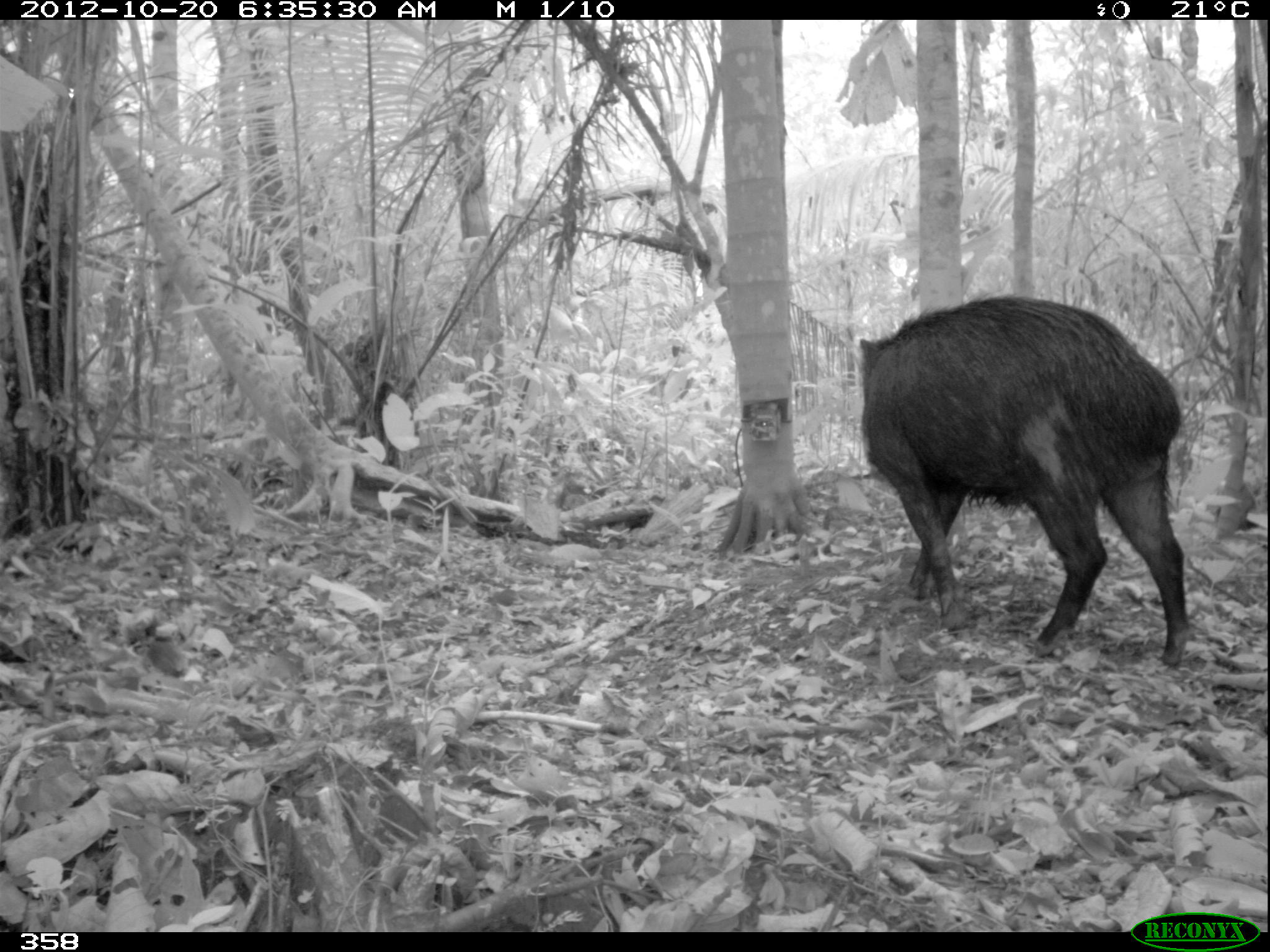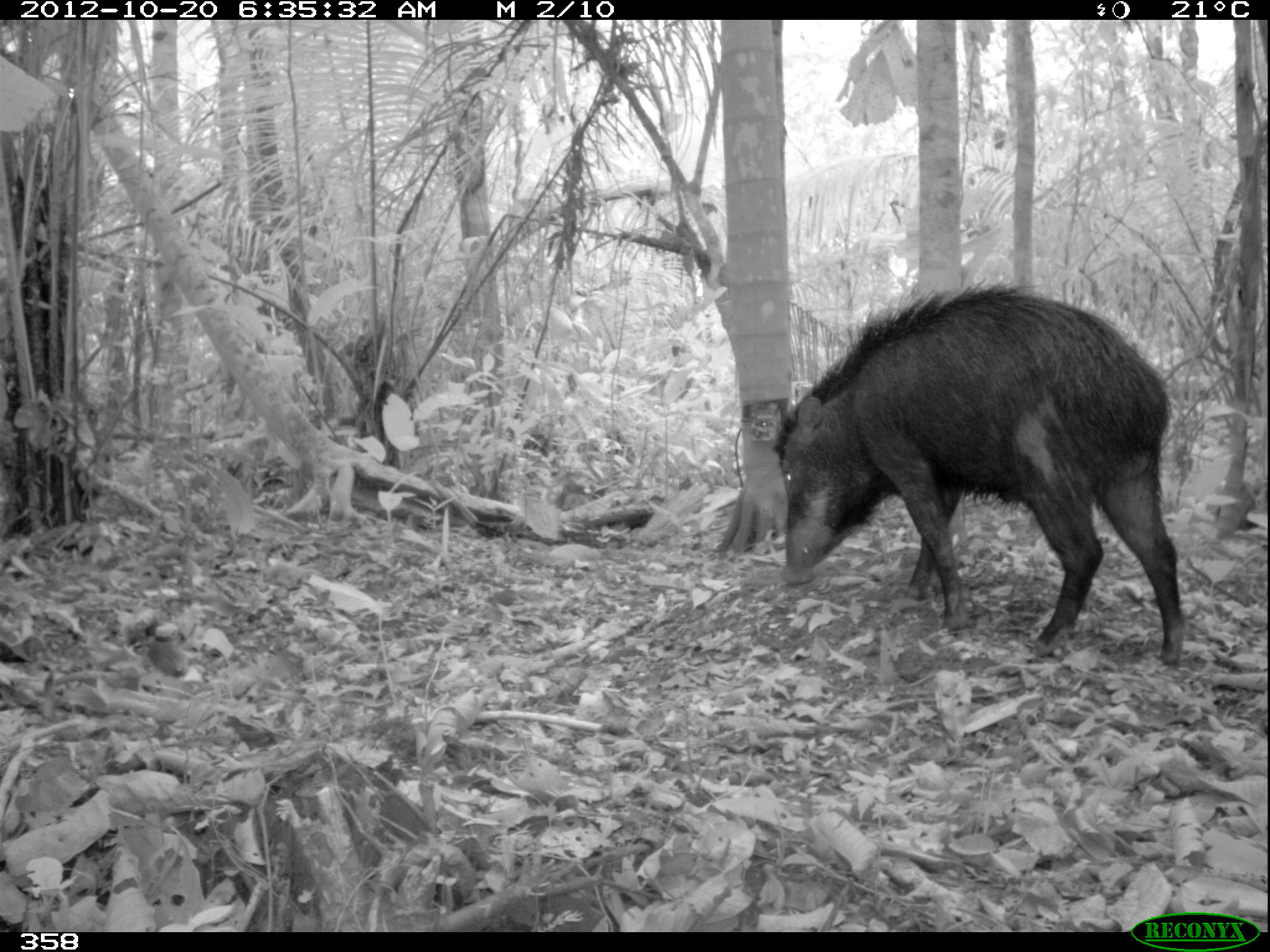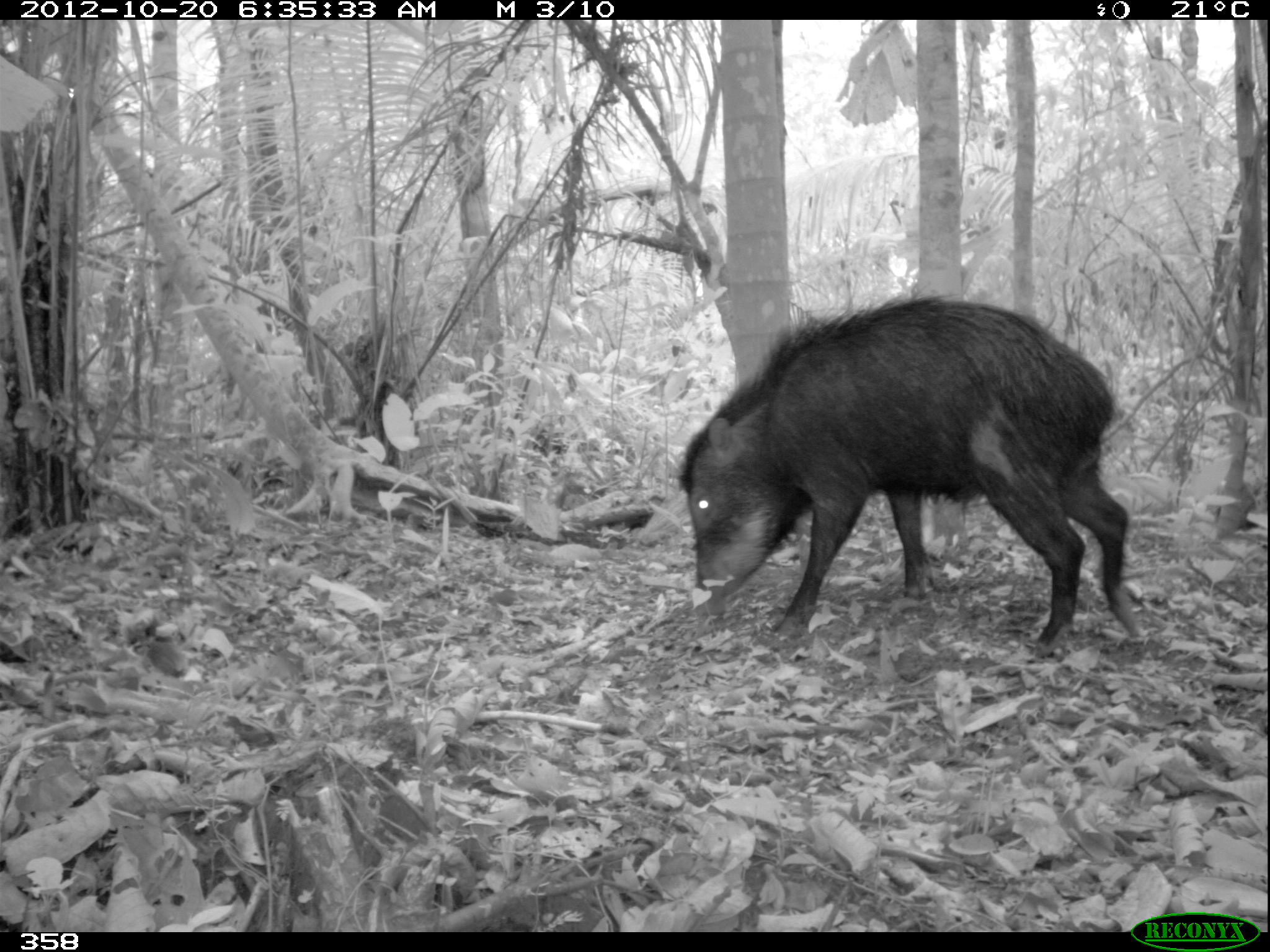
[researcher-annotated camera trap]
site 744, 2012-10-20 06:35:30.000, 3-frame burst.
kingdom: Animalia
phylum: Chordata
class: Mammalia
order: Artiodactyla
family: Tayassuidae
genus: Tayassu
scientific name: Tayassu pecari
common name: white-lipped peccary